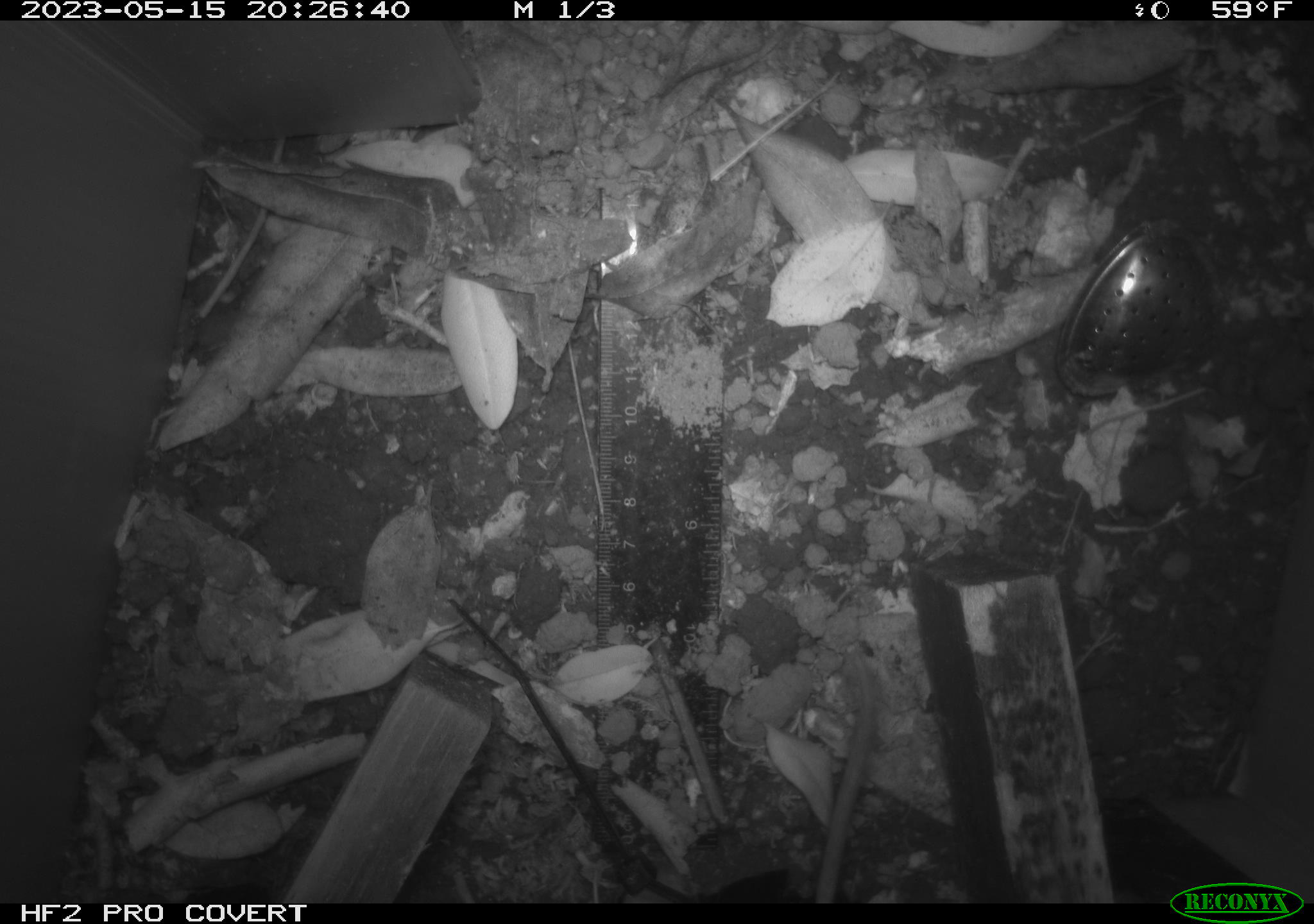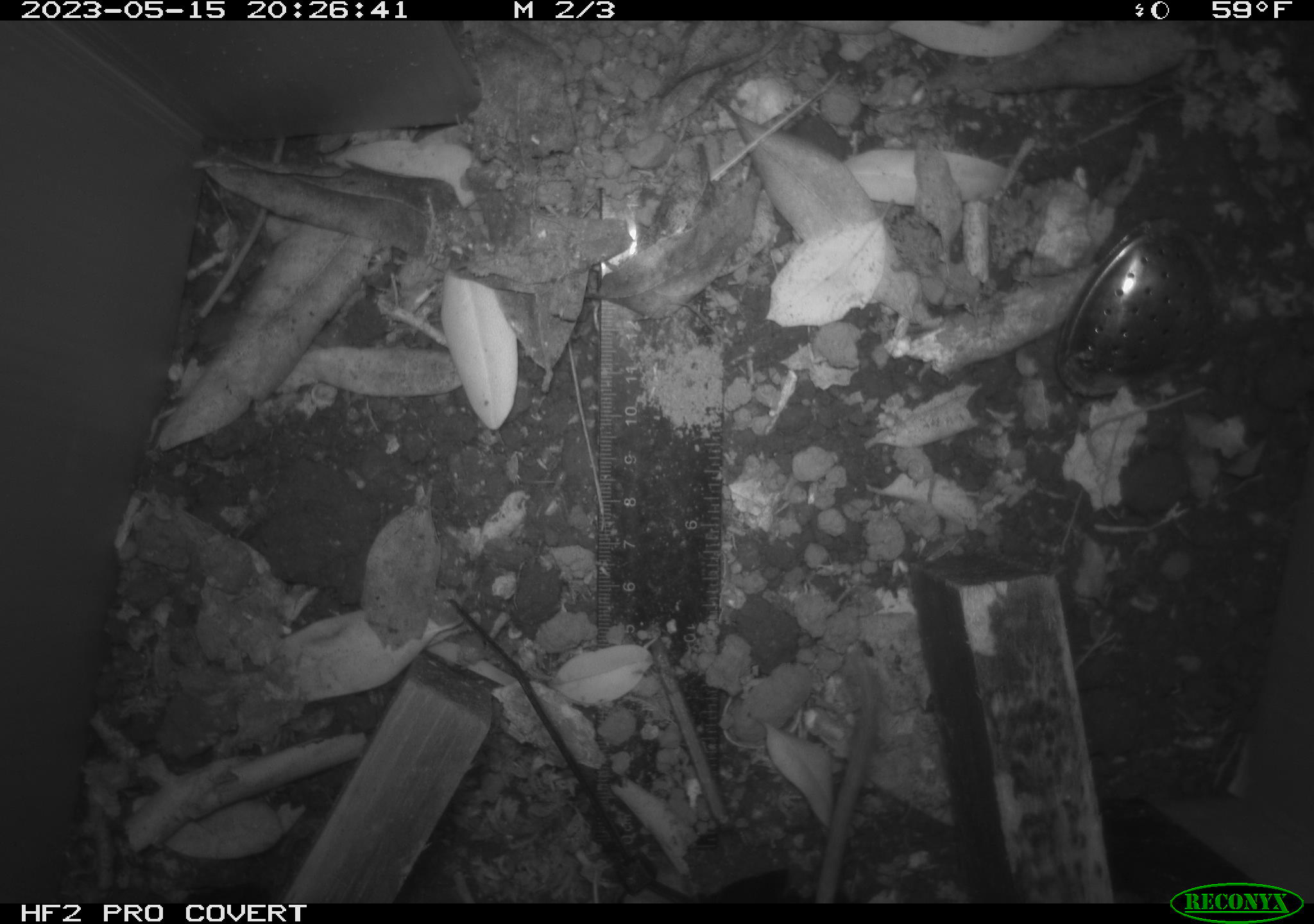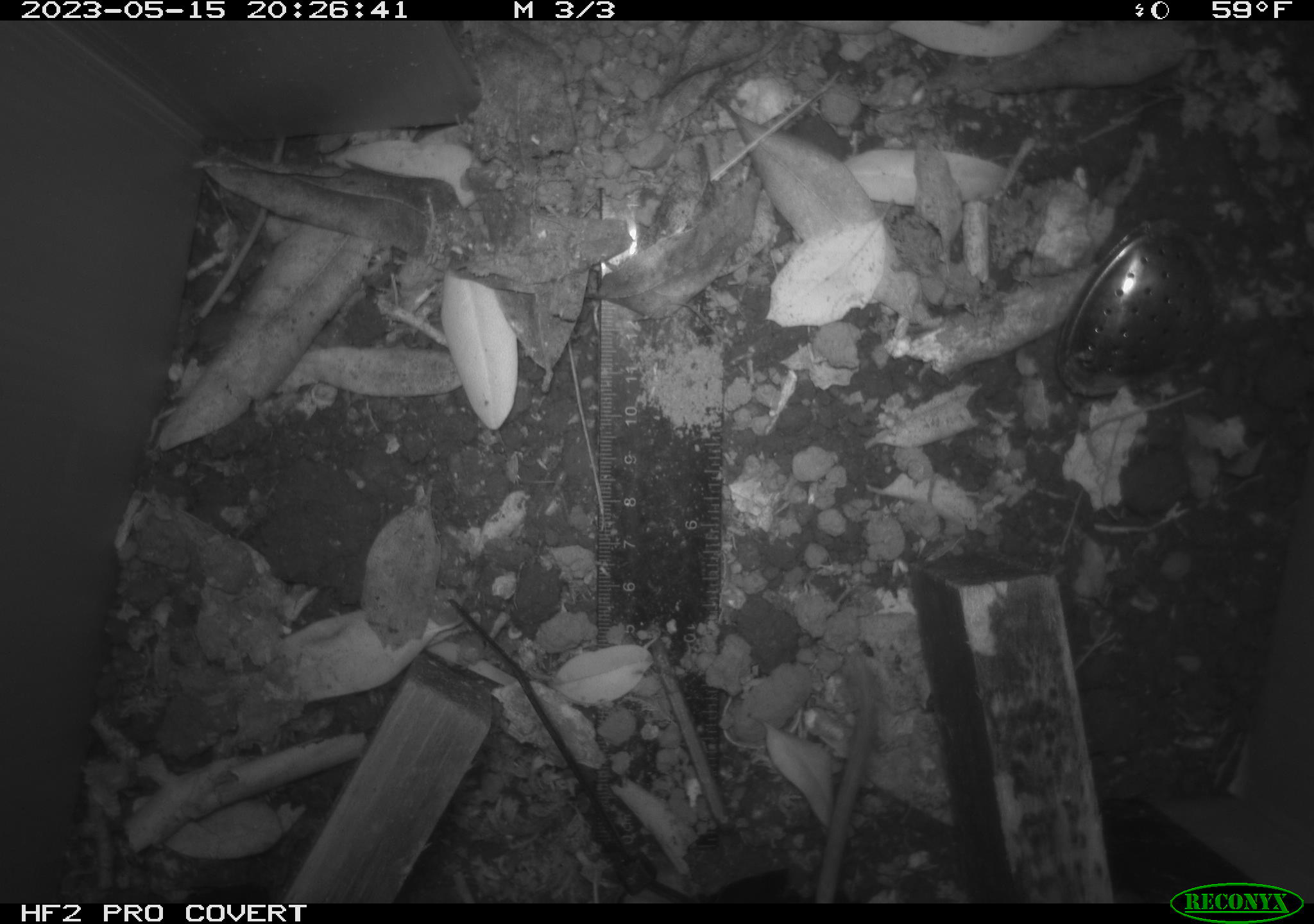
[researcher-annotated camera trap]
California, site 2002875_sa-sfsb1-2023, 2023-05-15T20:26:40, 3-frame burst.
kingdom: Animalia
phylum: Chordata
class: Mammalia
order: Rodentia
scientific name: Rodentia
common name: mouse species